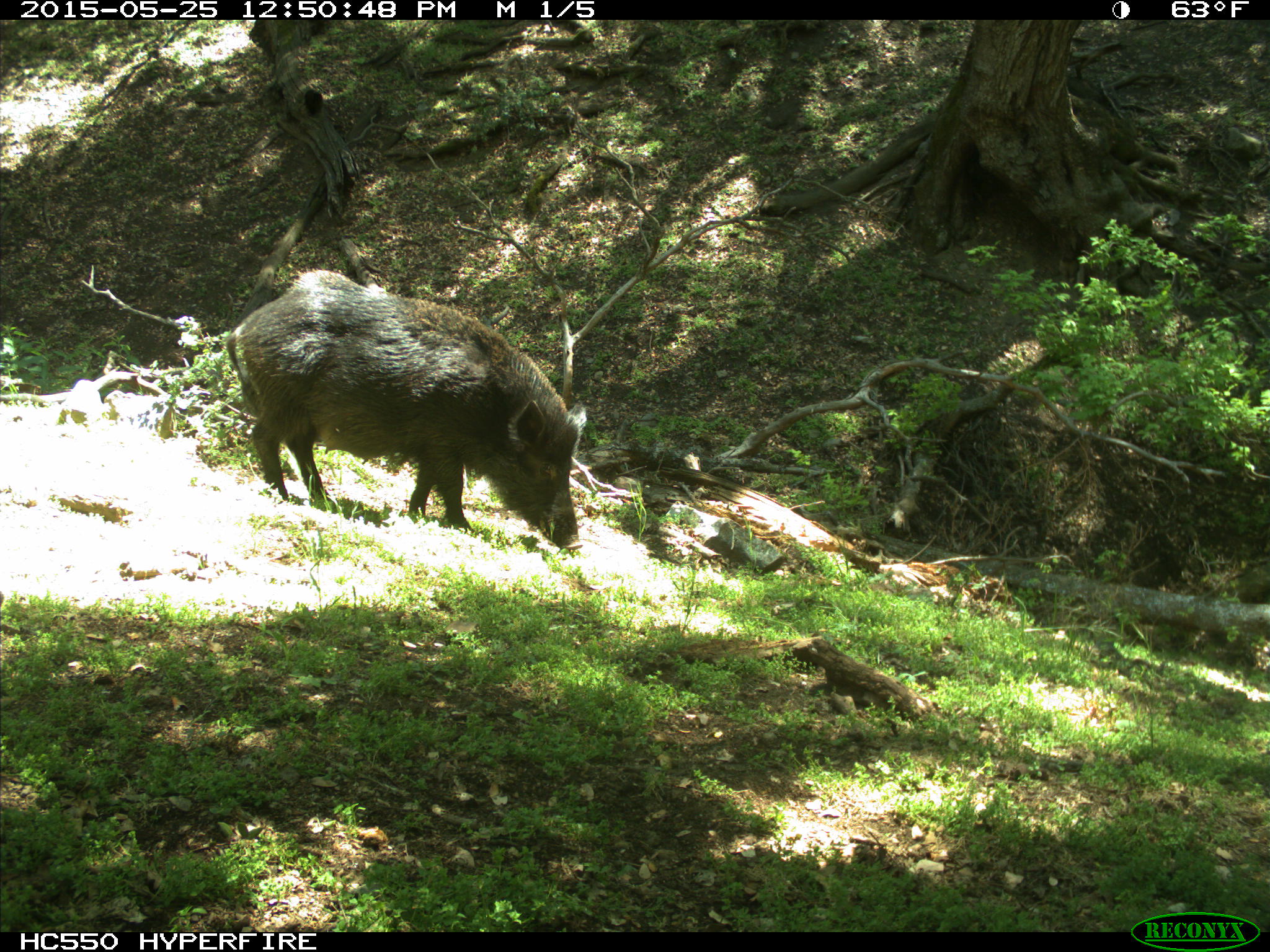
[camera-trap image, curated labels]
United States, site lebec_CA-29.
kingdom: Animalia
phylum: Chordata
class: Mammalia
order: Artiodactyla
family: Suidae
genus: Sus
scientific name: Sus scrofa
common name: wild boar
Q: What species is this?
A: Sus scrofa (wild boar).